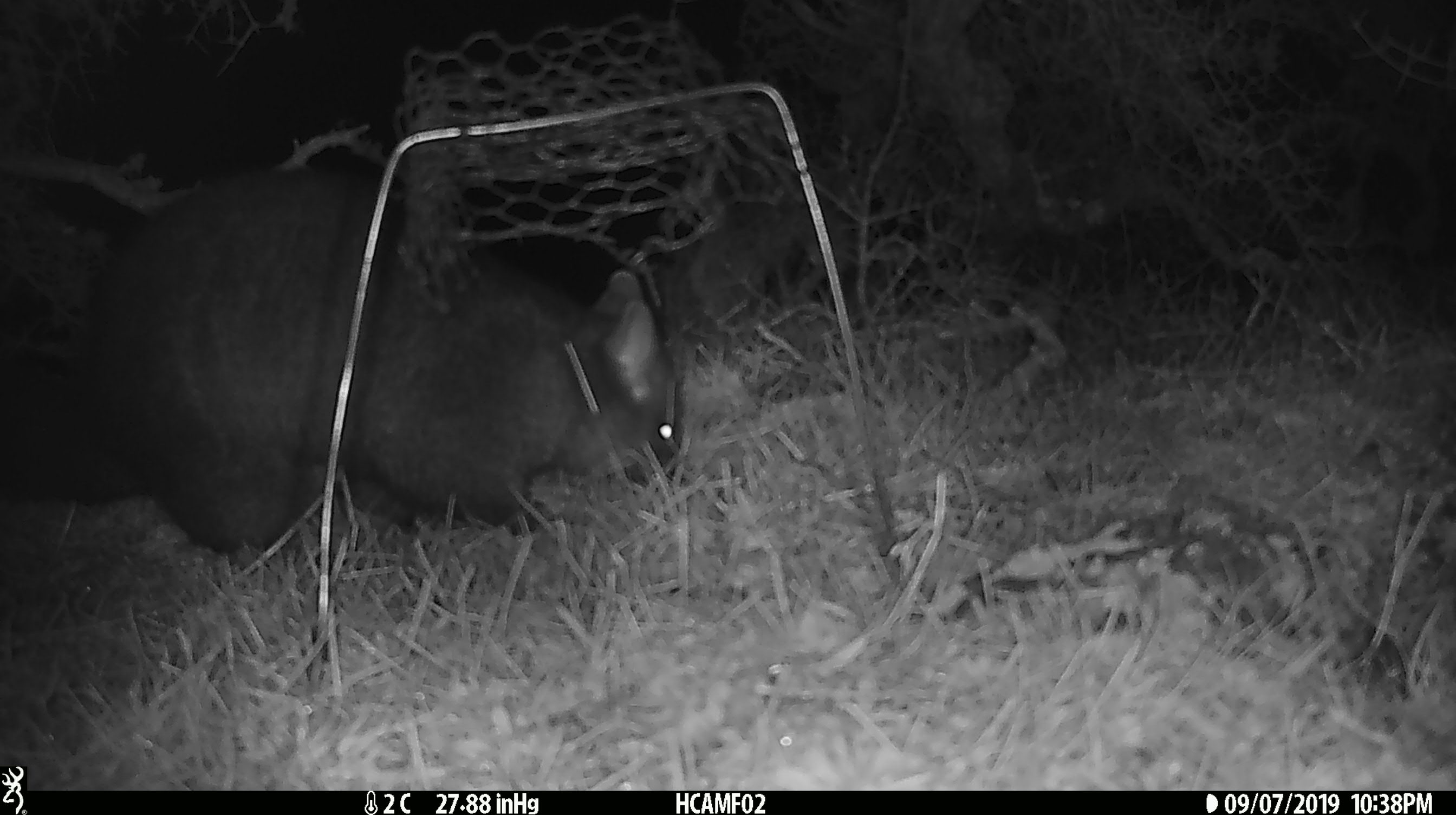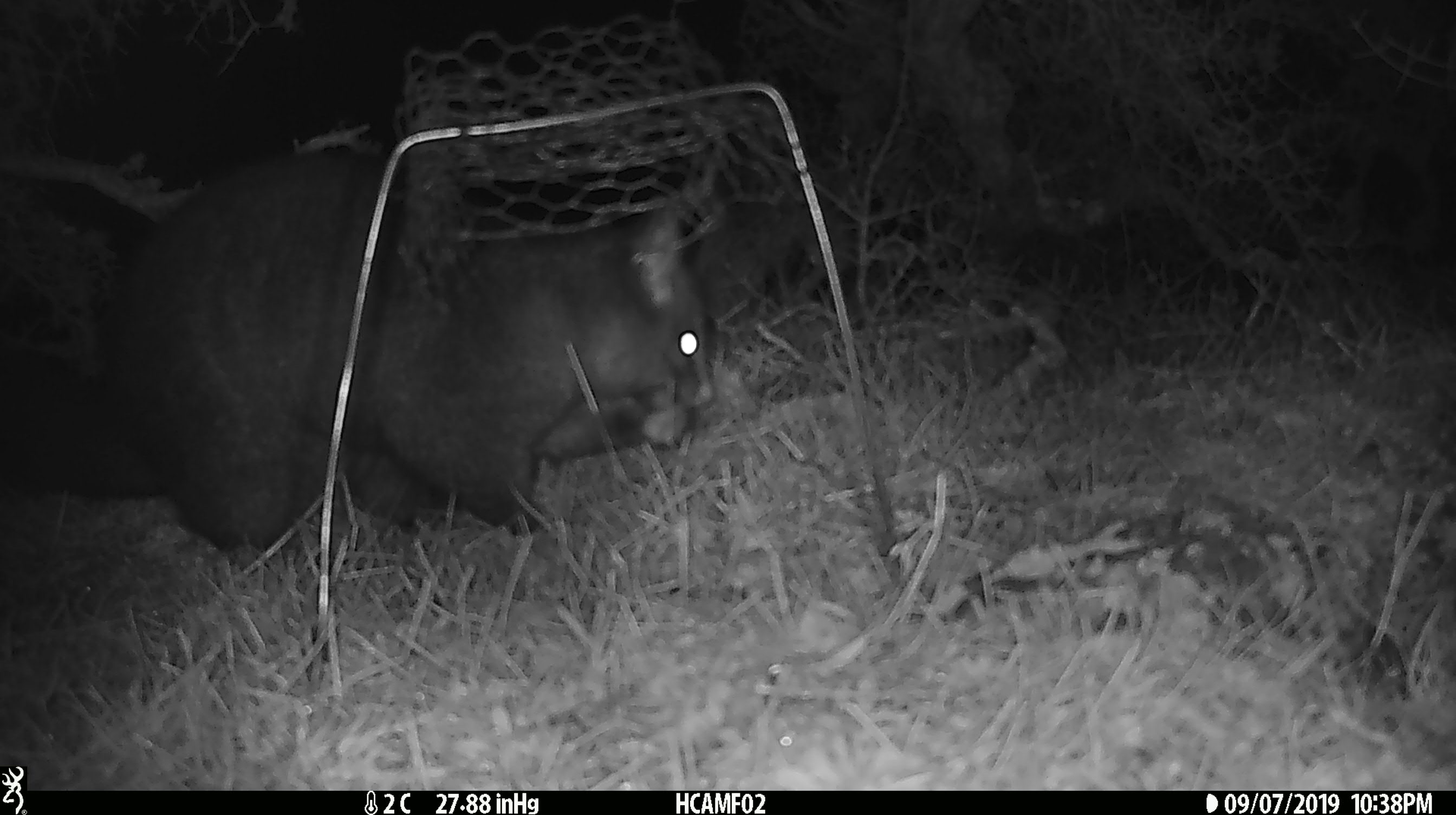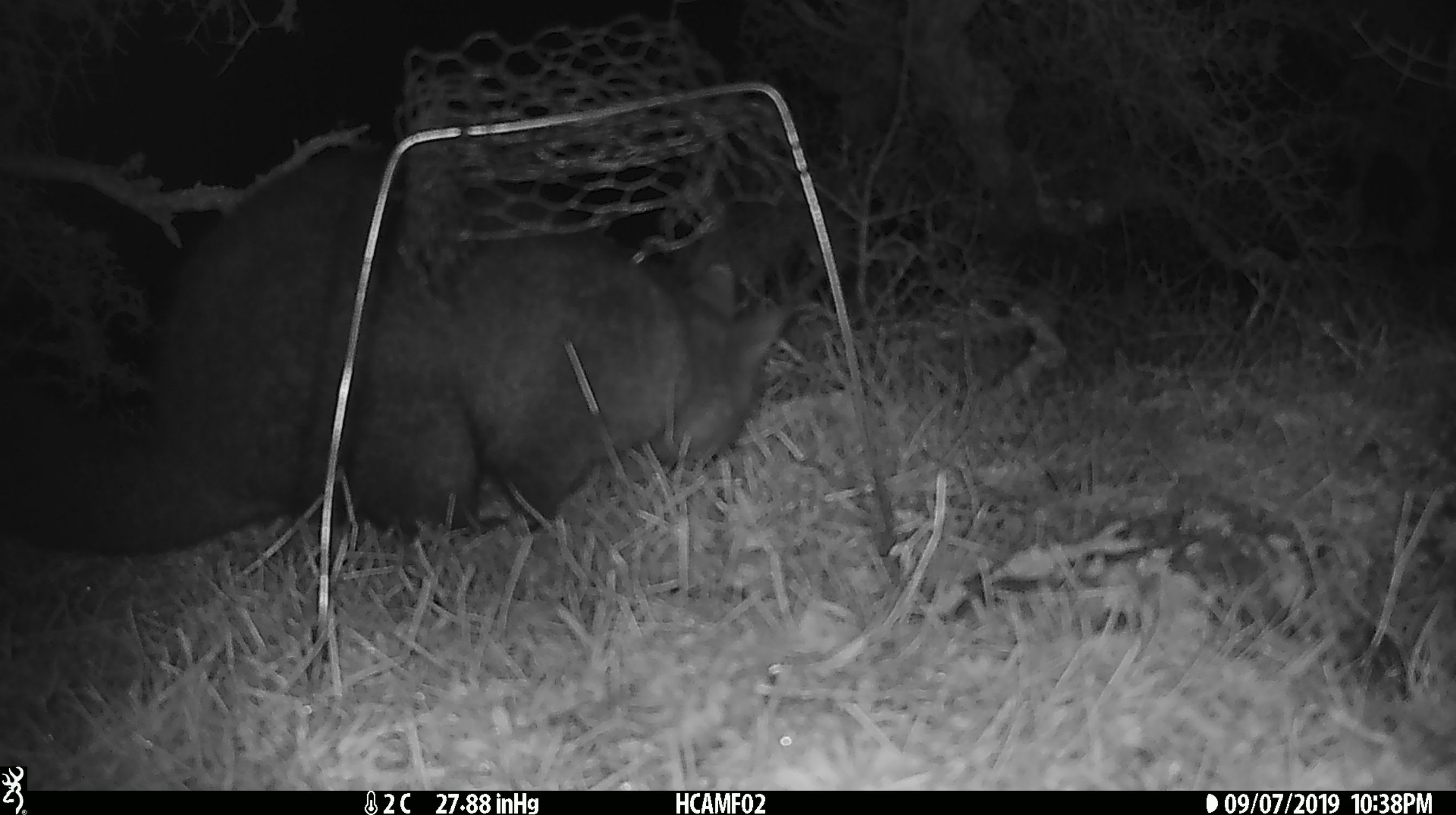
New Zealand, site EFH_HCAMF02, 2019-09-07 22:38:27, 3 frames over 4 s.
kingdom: Animalia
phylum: Chordata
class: Mammalia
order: Diprotodontia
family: Phalangeridae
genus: Trichosurus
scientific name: Trichosurus vulpecula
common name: common brushtail possum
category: possum